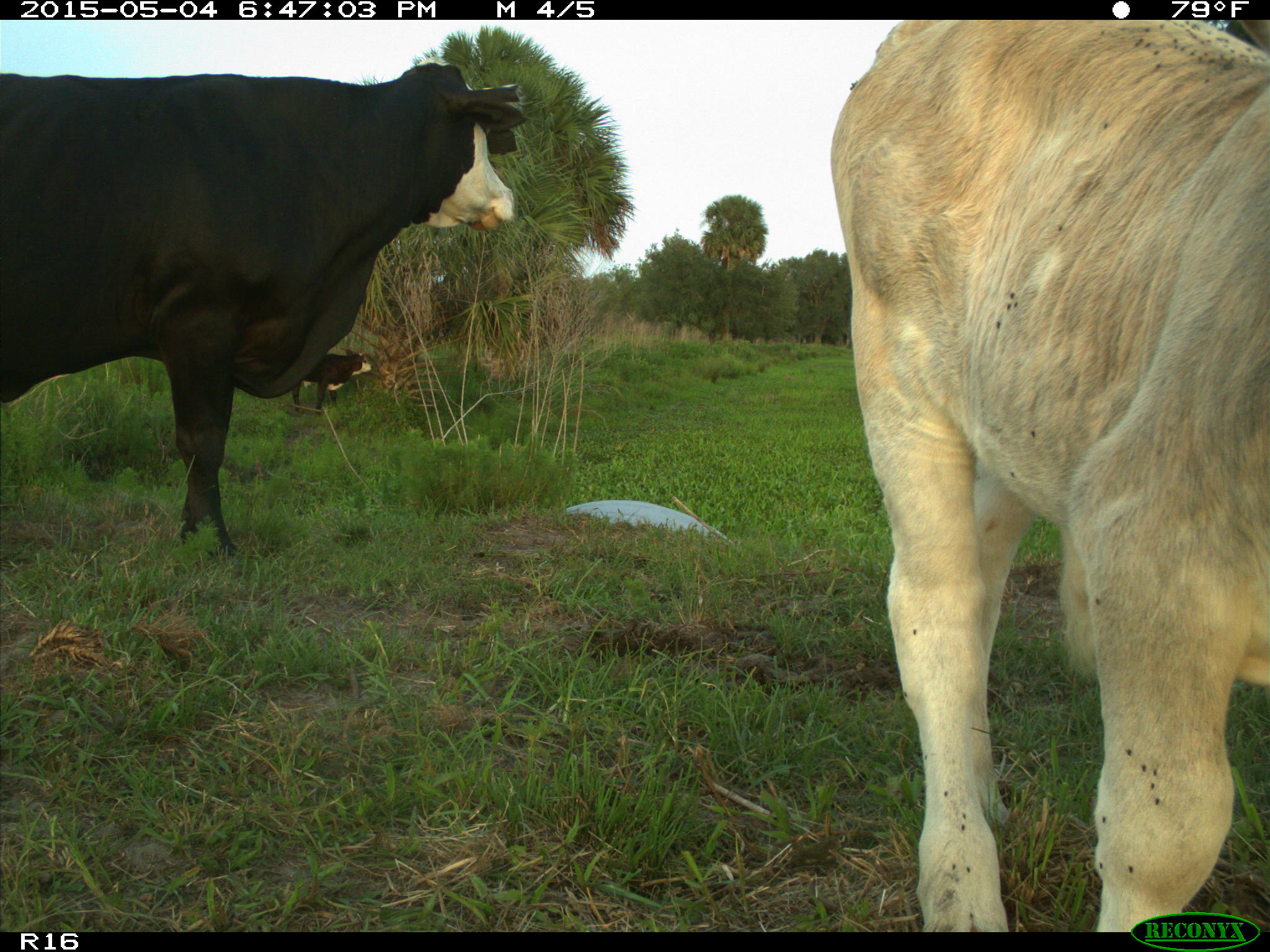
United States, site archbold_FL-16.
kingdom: Animalia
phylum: Chordata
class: Mammalia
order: Artiodactyla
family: Bovidae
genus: Bos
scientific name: Bos taurus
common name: domestic cow